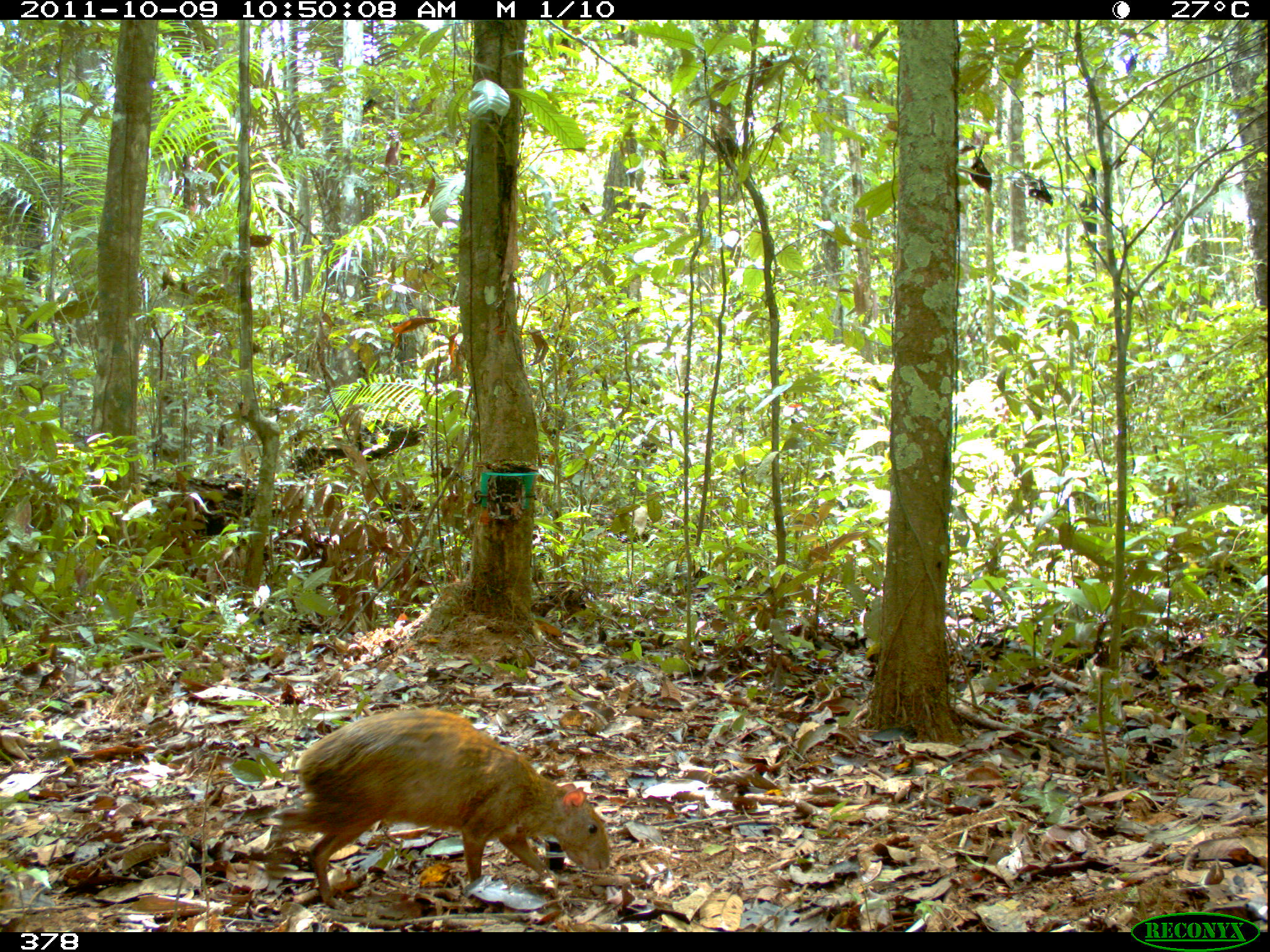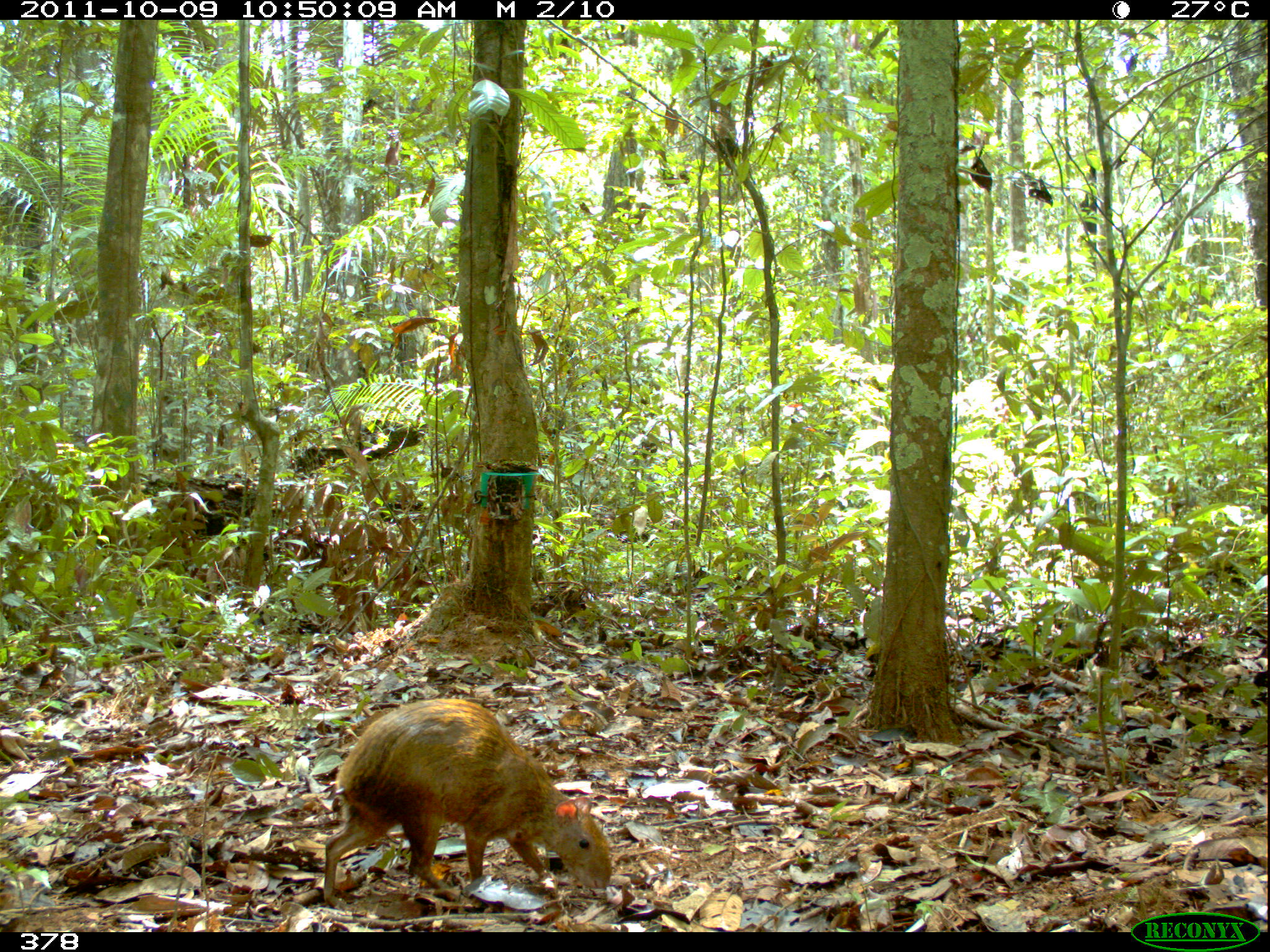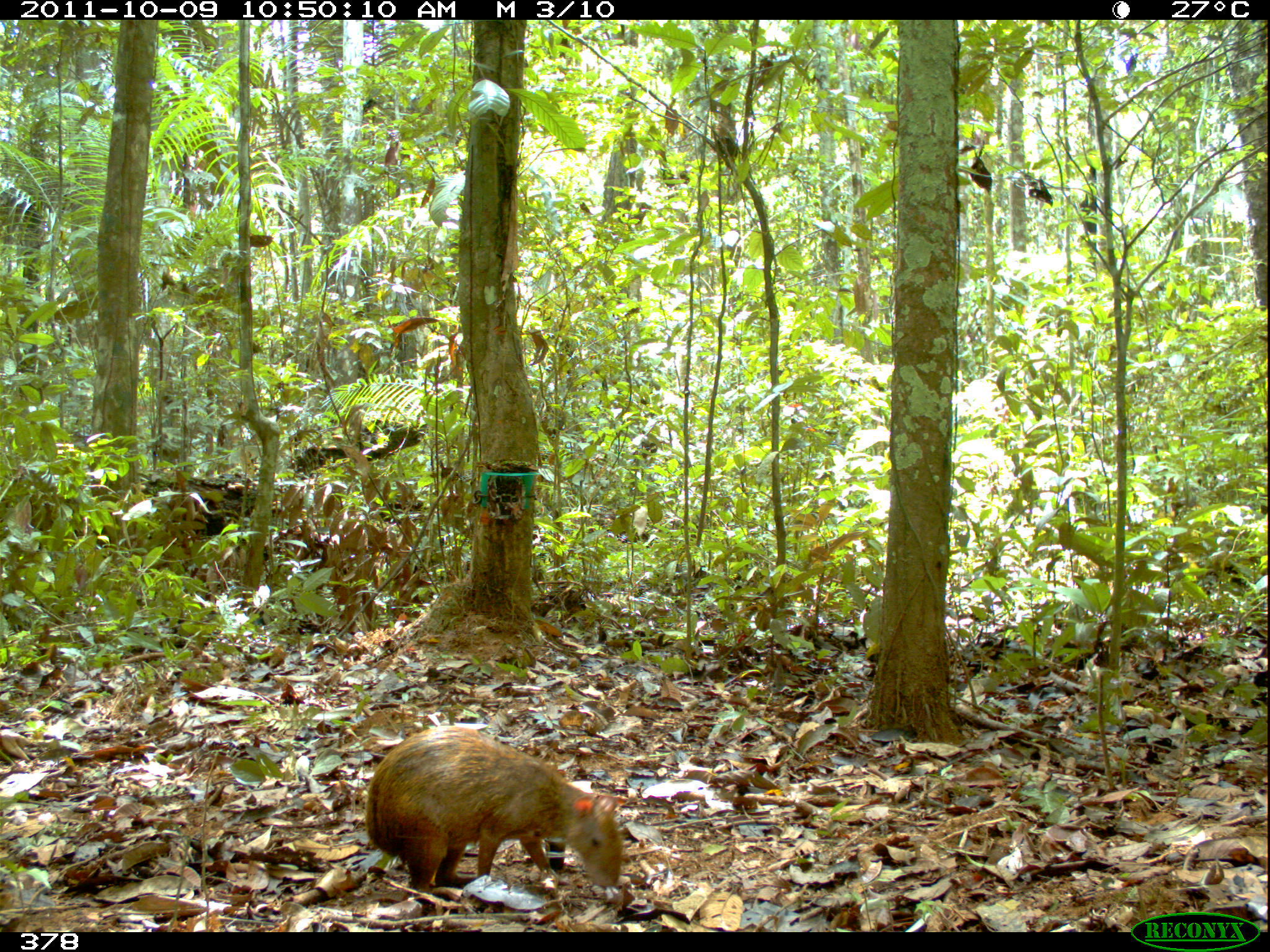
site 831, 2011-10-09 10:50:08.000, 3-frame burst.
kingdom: Animalia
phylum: Chordata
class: Mammalia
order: Rodentia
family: Dasyproctidae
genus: Dasyprocta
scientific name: Dasyprocta punctata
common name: central american agouti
Dasyprocta punctata (central american agouti).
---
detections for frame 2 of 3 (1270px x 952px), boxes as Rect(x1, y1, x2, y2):
dasyprocta punctata: Rect(322, 697, 612, 908)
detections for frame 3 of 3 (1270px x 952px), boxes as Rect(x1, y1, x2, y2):
dasyprocta punctata: Rect(364, 724, 623, 900)